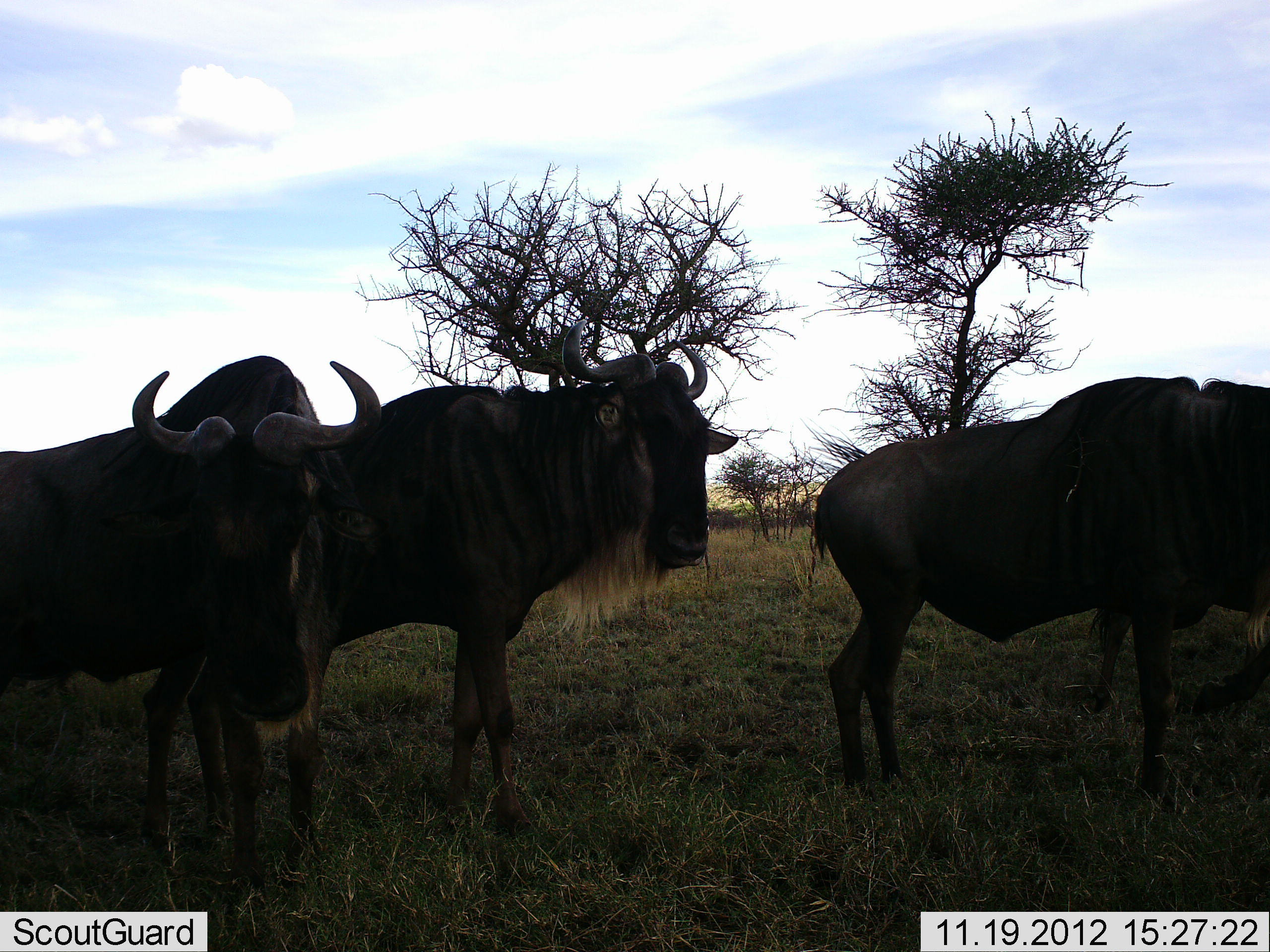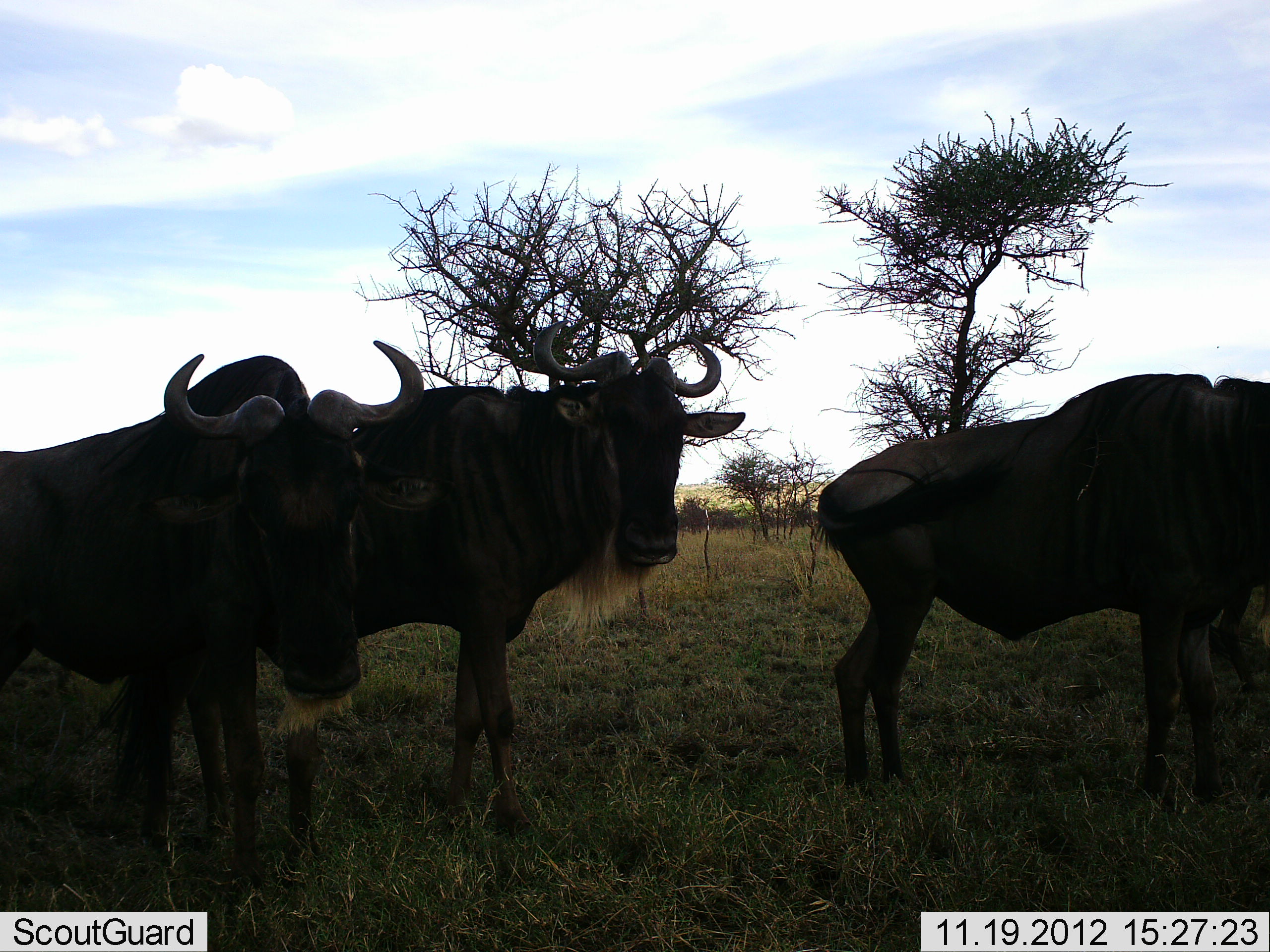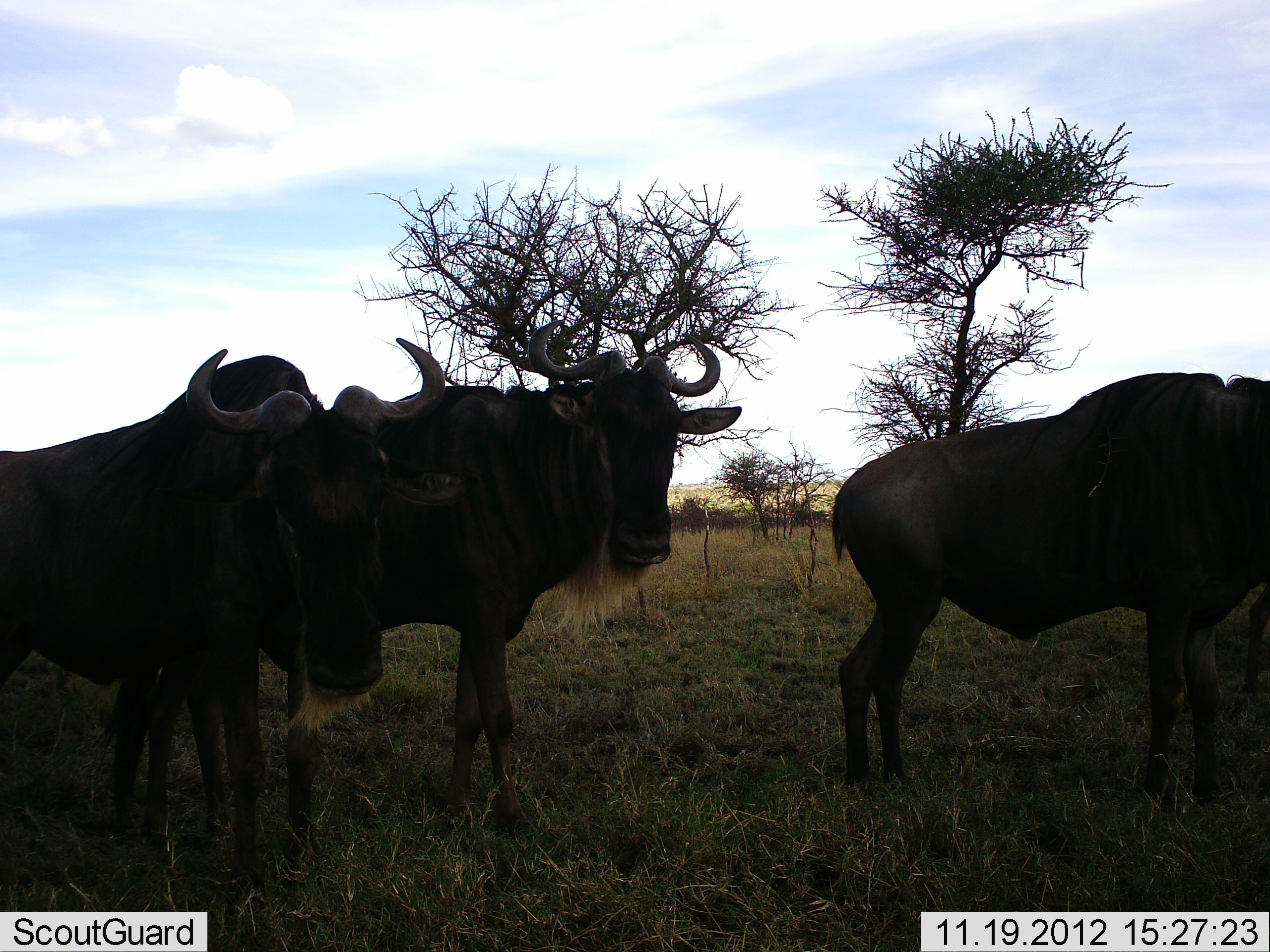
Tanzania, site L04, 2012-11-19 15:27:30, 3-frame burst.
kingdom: Animalia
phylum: Chordata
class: Mammalia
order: Artiodactyla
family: Bovidae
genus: Connochaetes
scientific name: Connochaetes taurinus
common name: blue wildebeest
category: wildebeest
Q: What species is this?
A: Wildebeest (blue wildebeest) (Connochaetes taurinus).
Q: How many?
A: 4.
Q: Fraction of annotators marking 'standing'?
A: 100%.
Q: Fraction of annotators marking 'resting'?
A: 0%.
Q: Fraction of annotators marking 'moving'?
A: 10%.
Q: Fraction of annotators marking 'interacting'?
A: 0%.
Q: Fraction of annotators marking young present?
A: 0%.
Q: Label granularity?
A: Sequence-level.